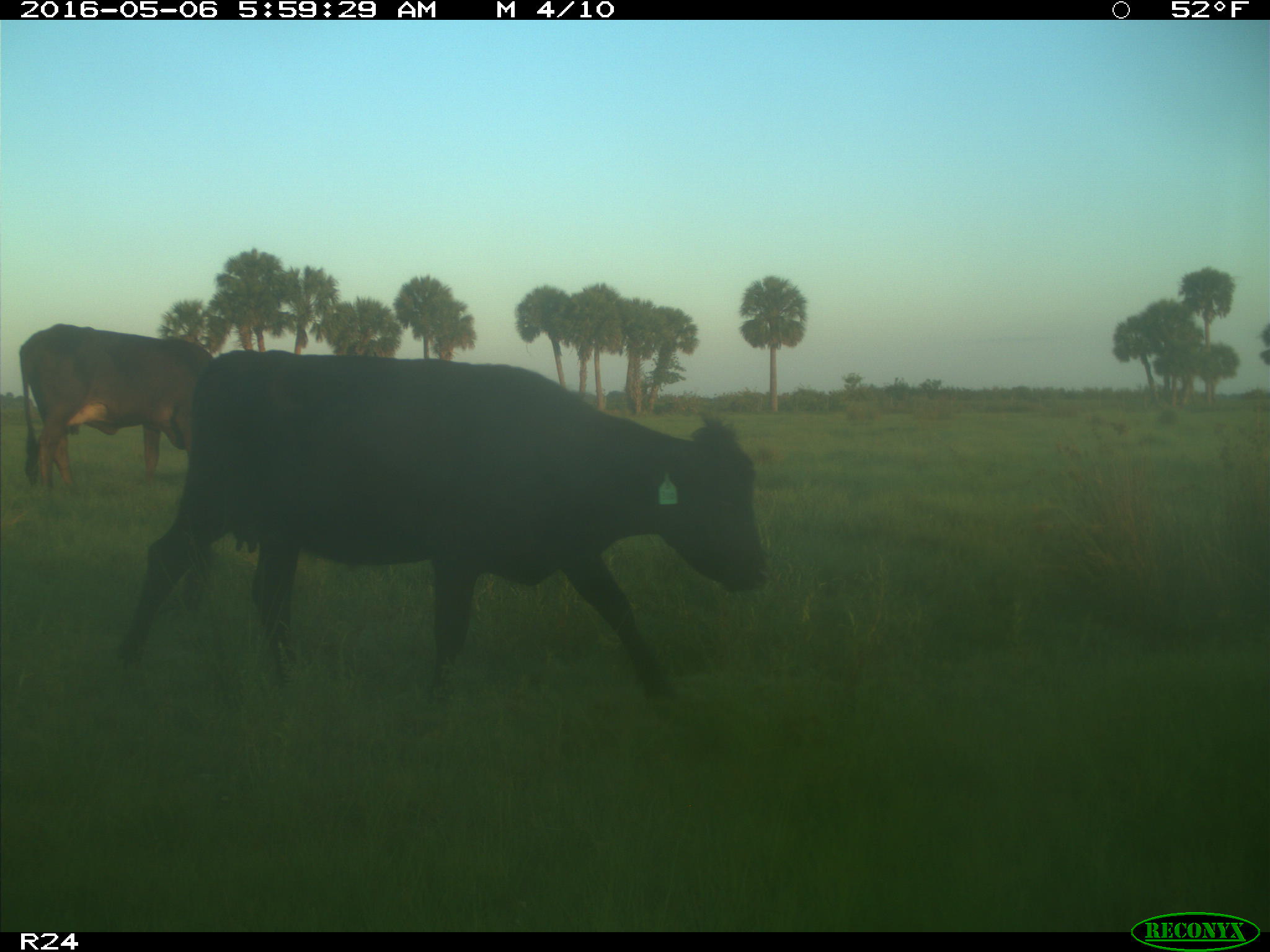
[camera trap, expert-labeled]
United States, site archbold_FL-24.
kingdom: Animalia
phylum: Chordata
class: Mammalia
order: Artiodactyla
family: Bovidae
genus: Bos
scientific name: Bos taurus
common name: domestic cow